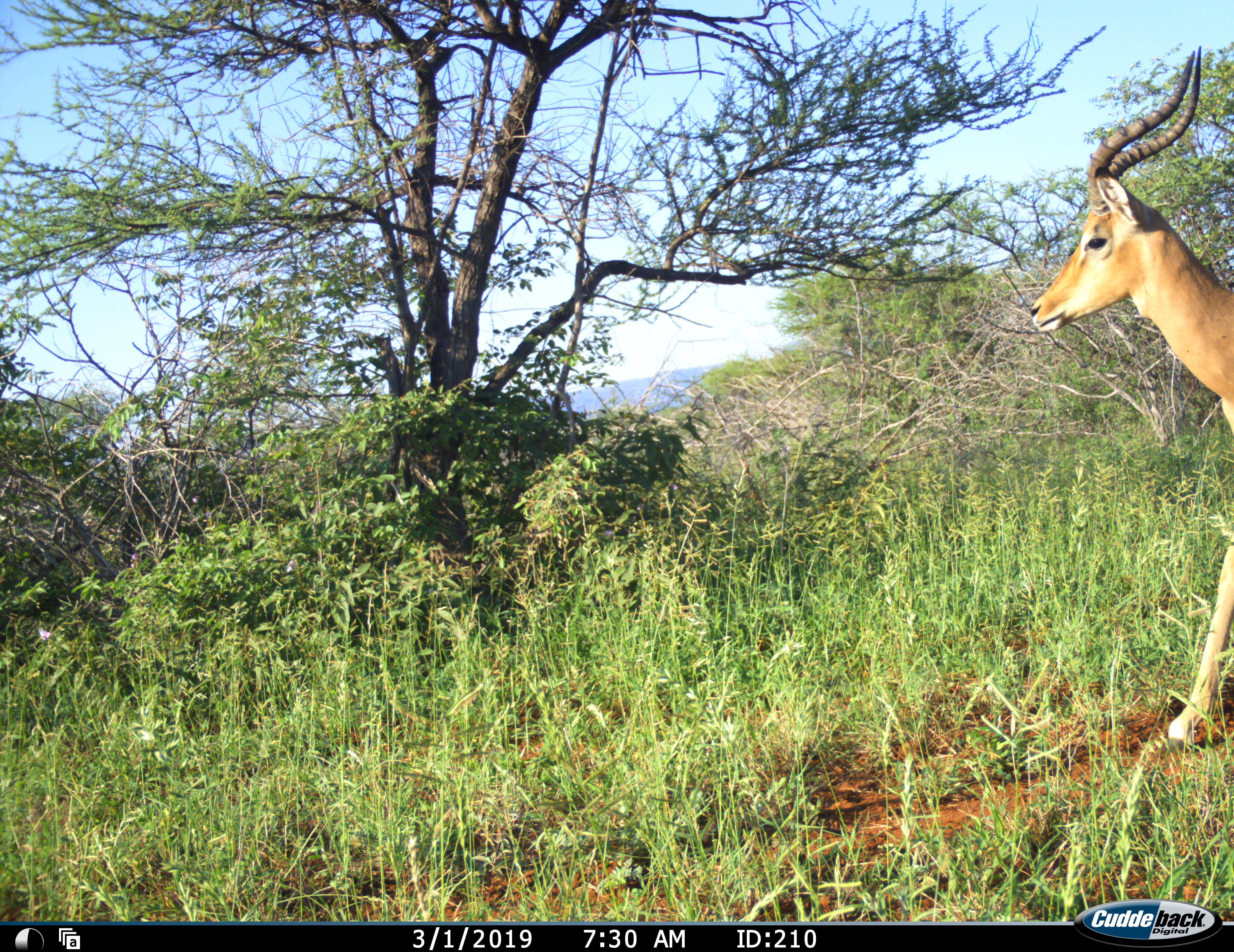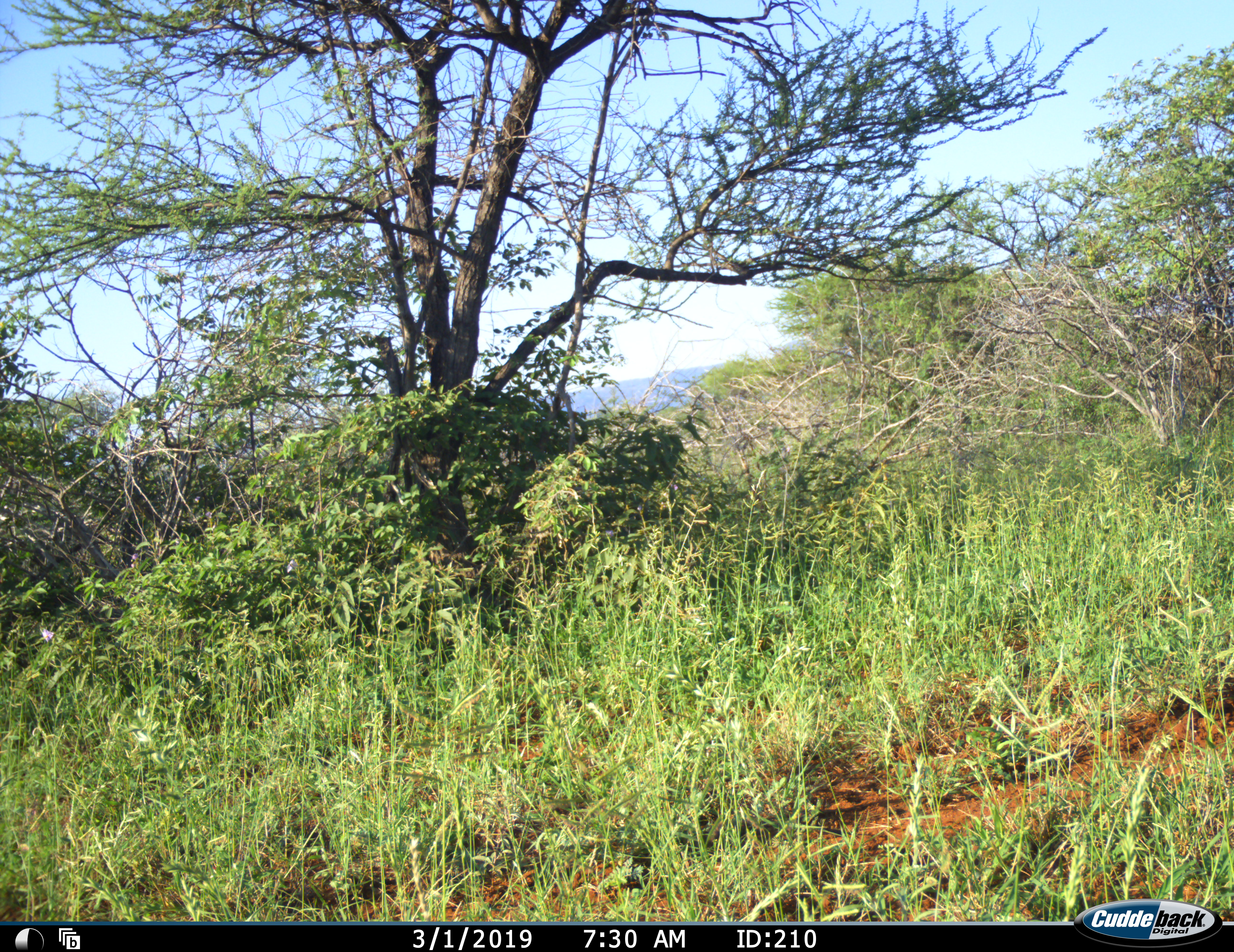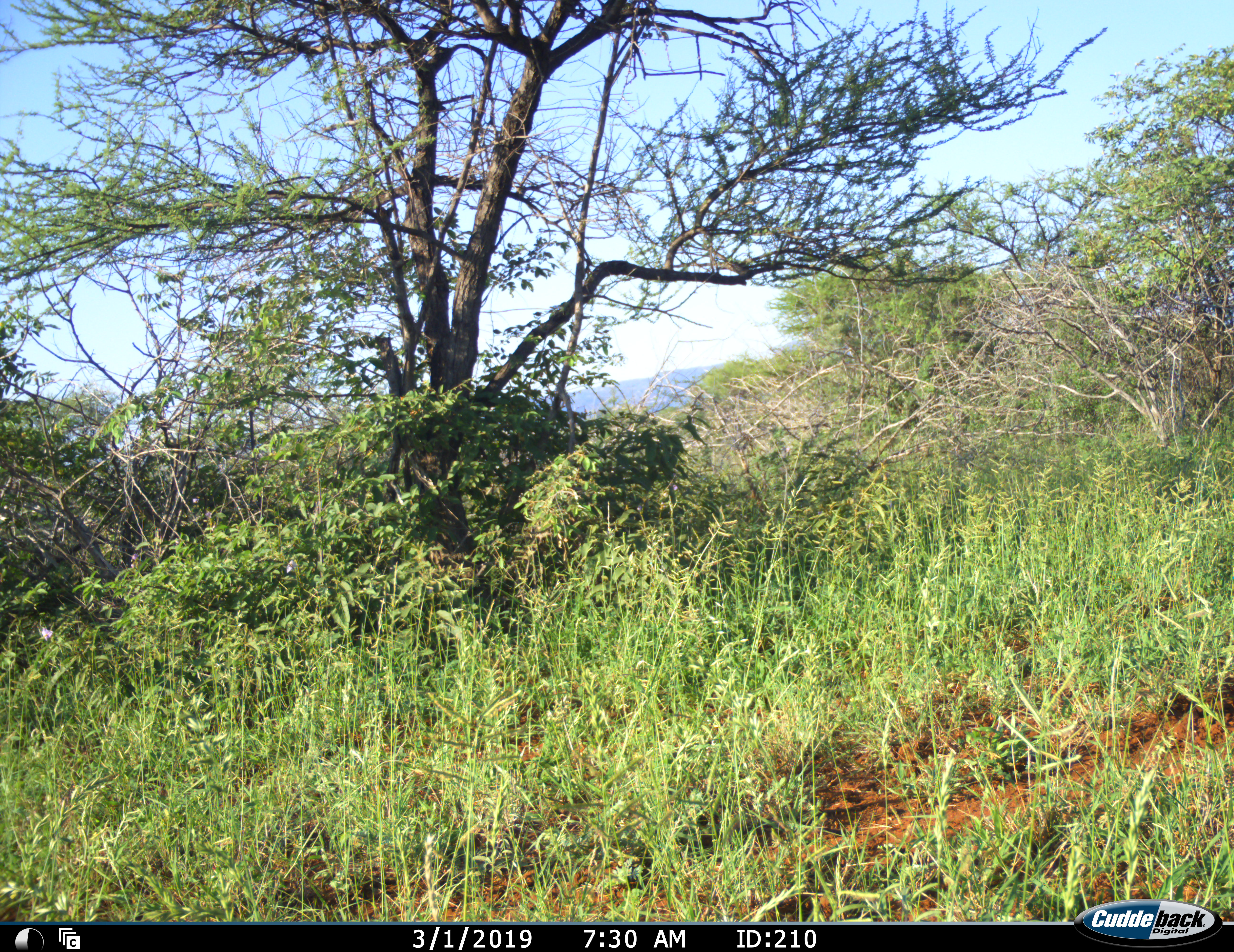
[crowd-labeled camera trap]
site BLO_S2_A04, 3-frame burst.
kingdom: Animalia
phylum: Chordata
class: Mammalia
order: Artiodactyla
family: Bovidae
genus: Aepyceros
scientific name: Aepyceros melampus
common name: impala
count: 1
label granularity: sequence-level